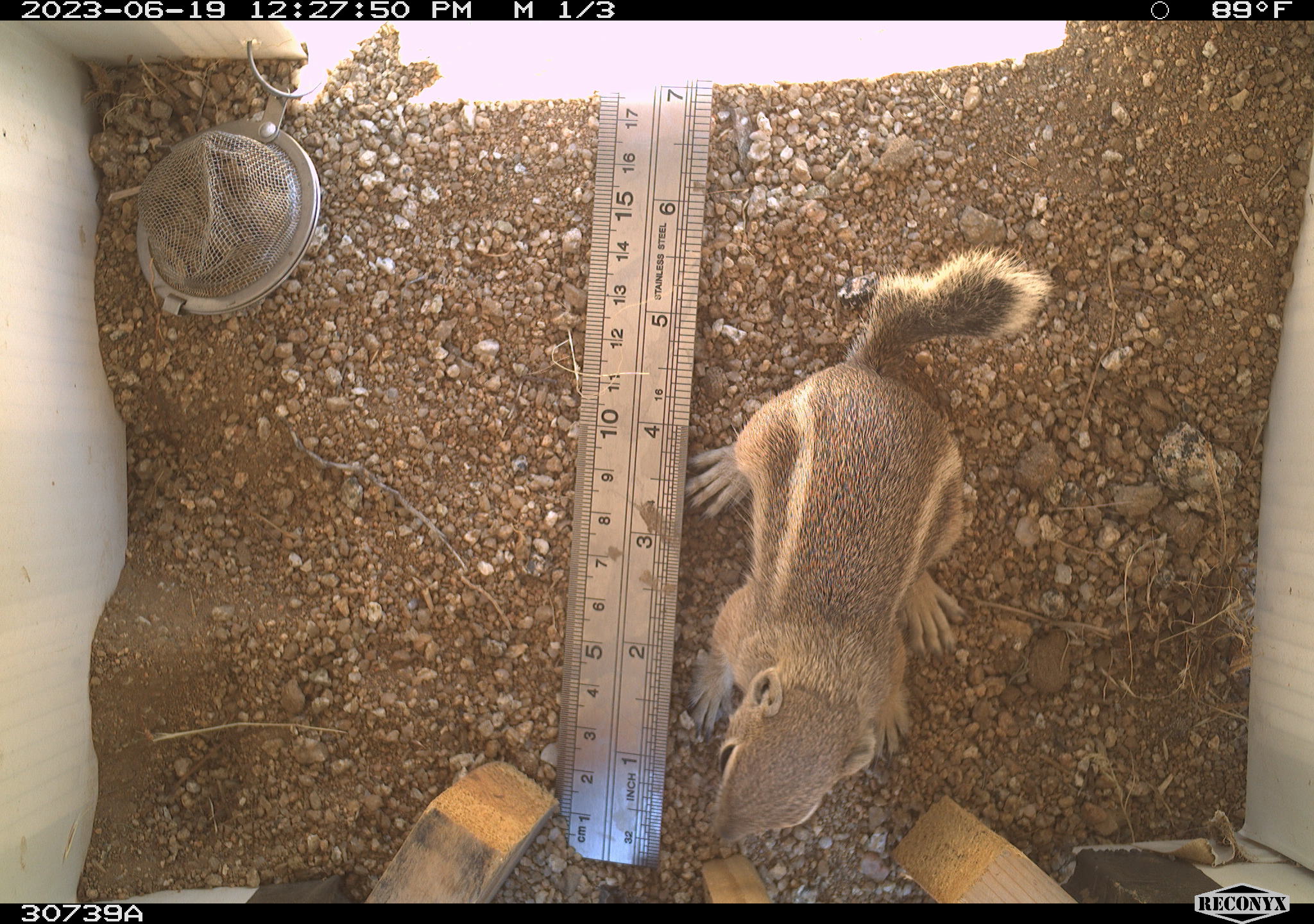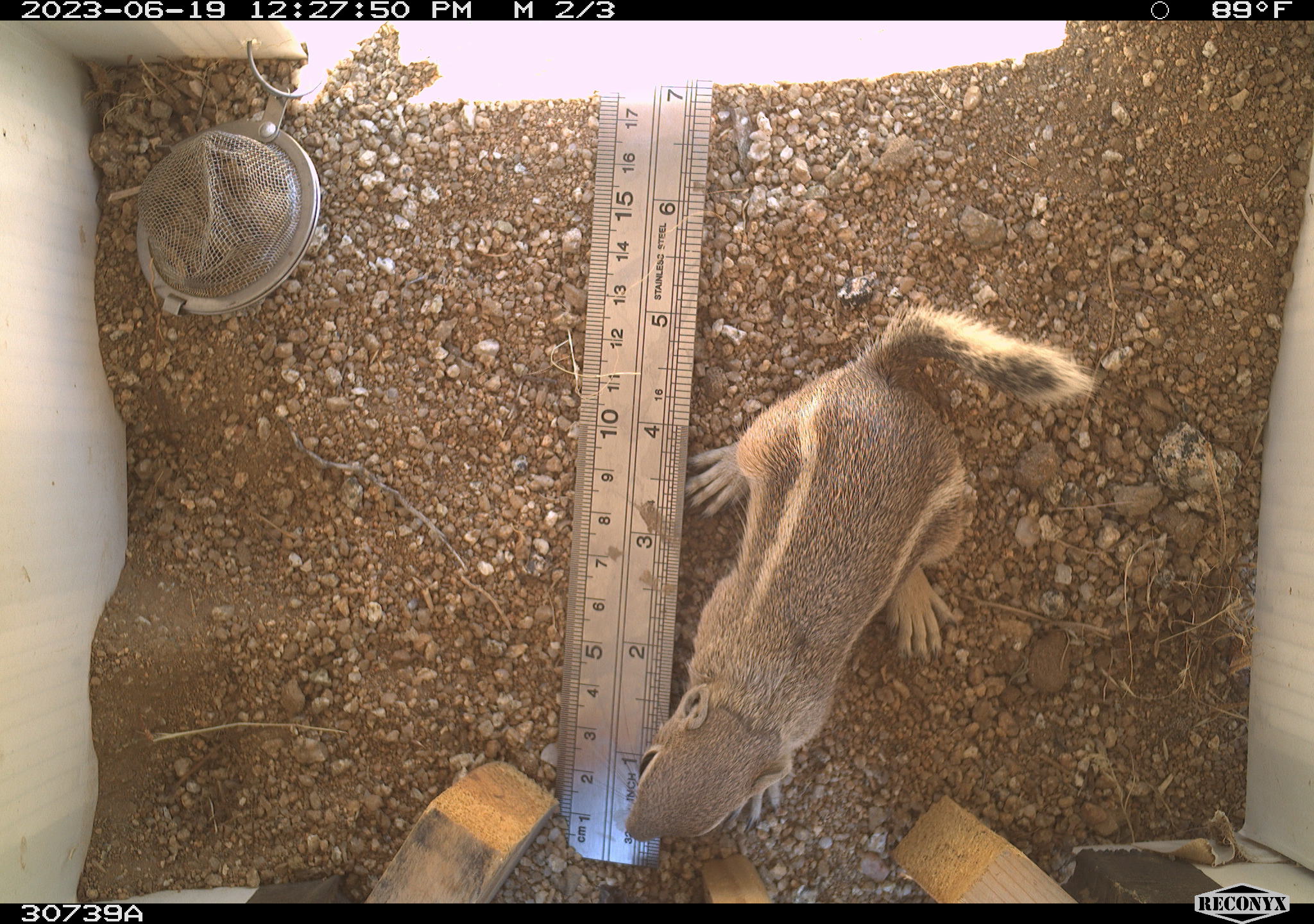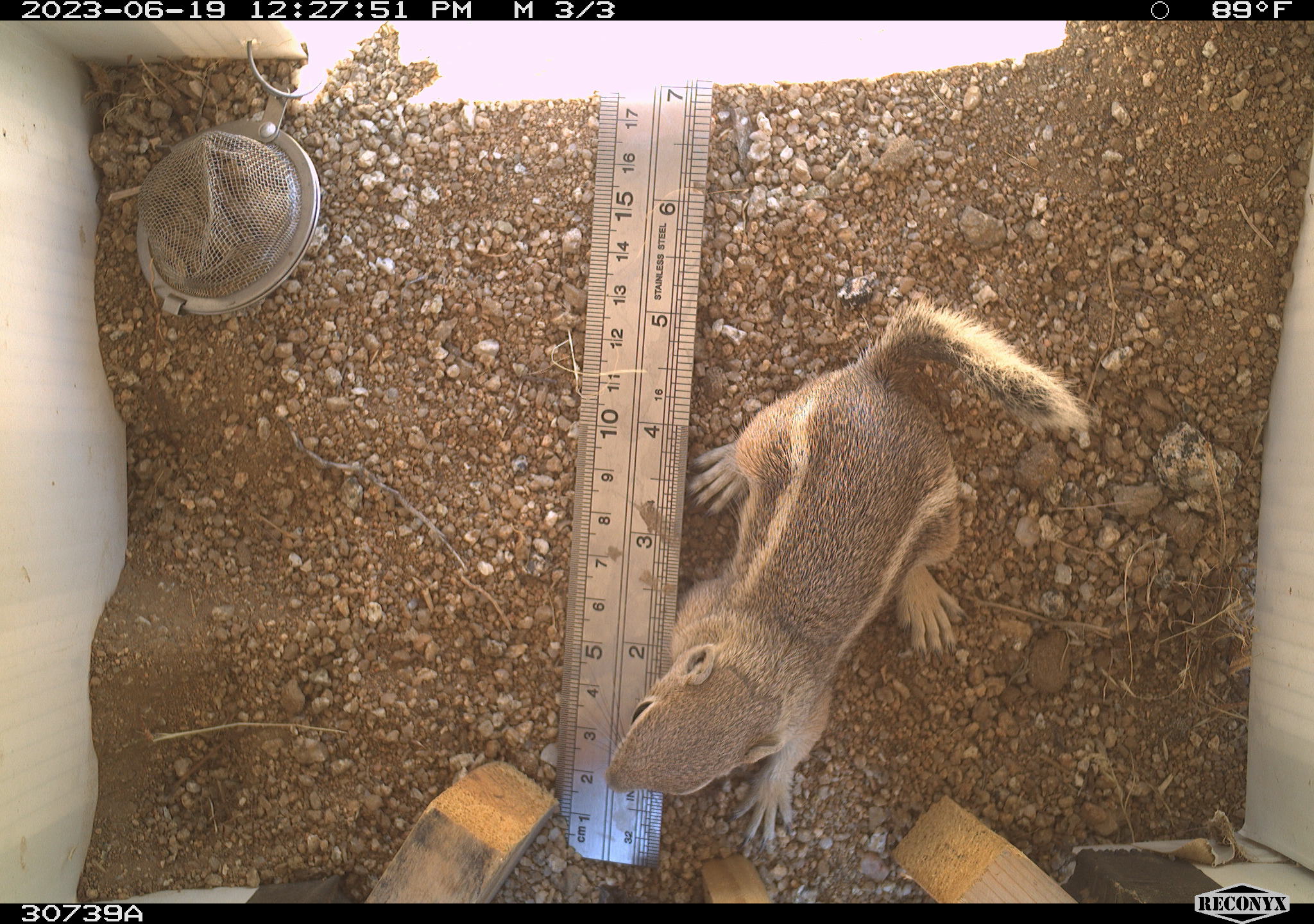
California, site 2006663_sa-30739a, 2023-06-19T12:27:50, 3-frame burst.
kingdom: Animalia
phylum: Chordata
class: Mammalia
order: Rodentia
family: Sciuridae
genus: Ammospermophilus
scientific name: Ammospermophilus leucurus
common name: white-tailed antelope squirrel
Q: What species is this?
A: White-tailed antelope squirrel (Ammospermophilus leucurus).